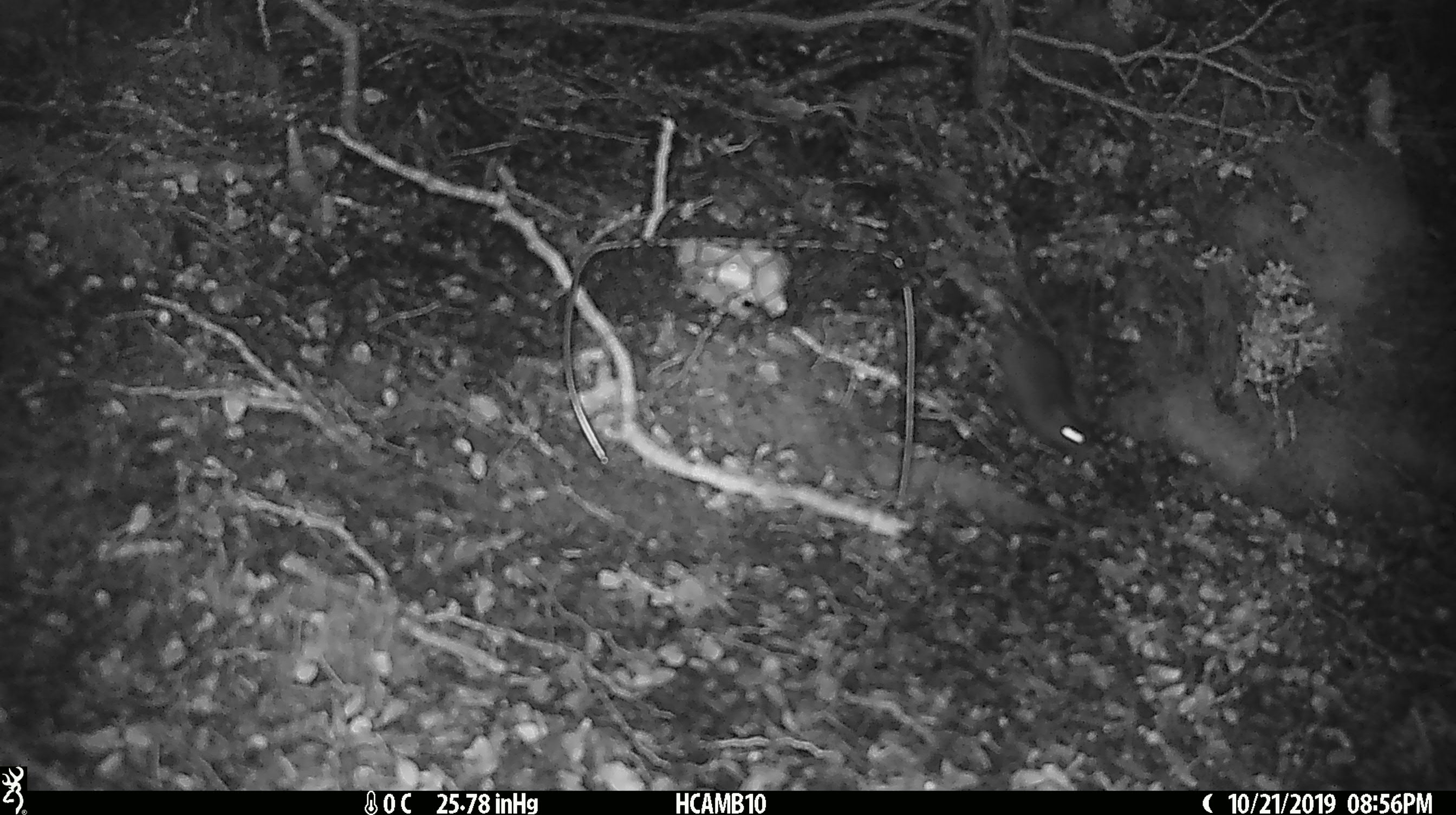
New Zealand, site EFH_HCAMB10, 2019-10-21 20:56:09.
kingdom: Animalia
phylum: Chordata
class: Mammalia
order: Rodentia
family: Muridae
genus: Mus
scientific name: Mus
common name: mouse